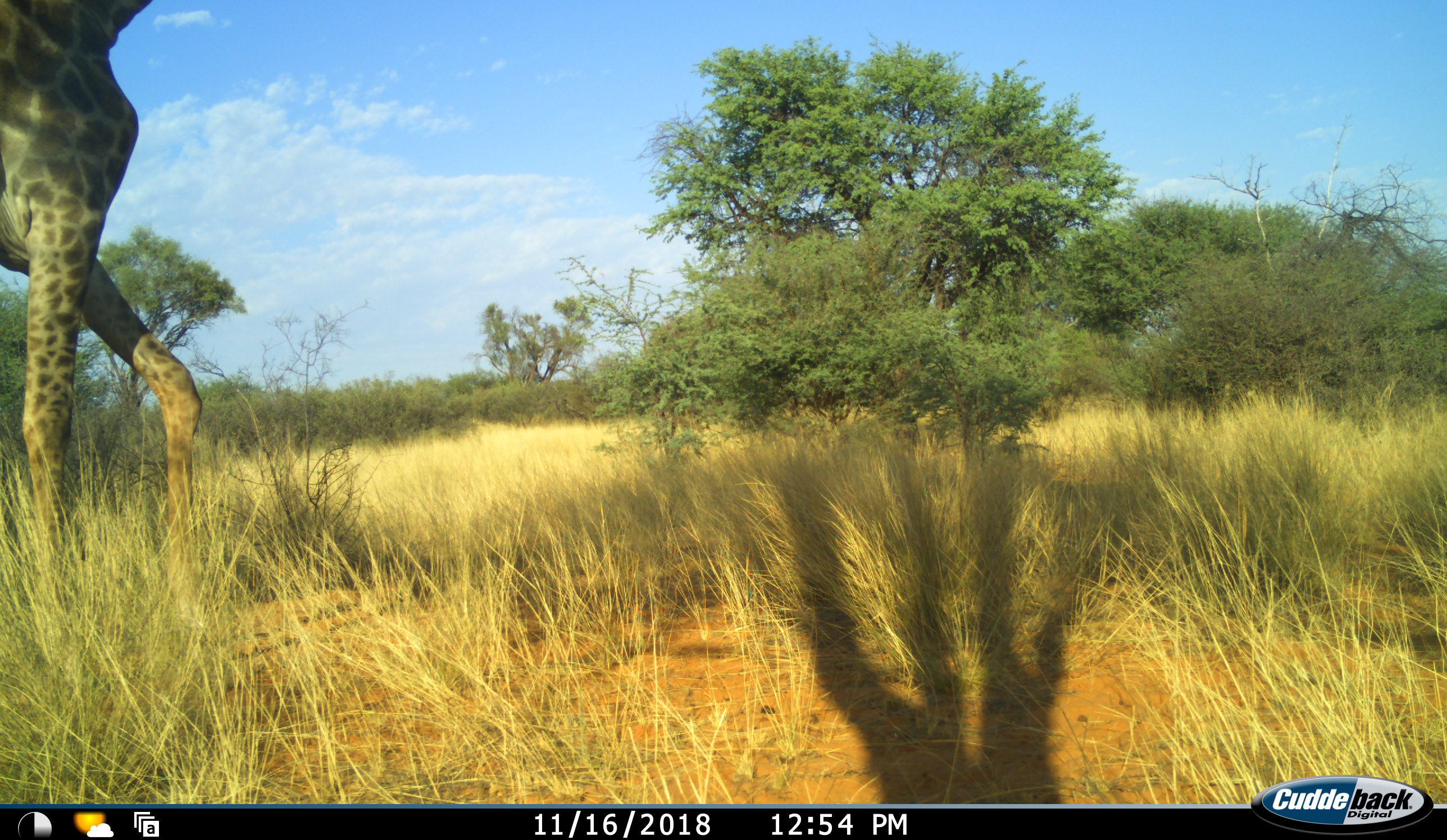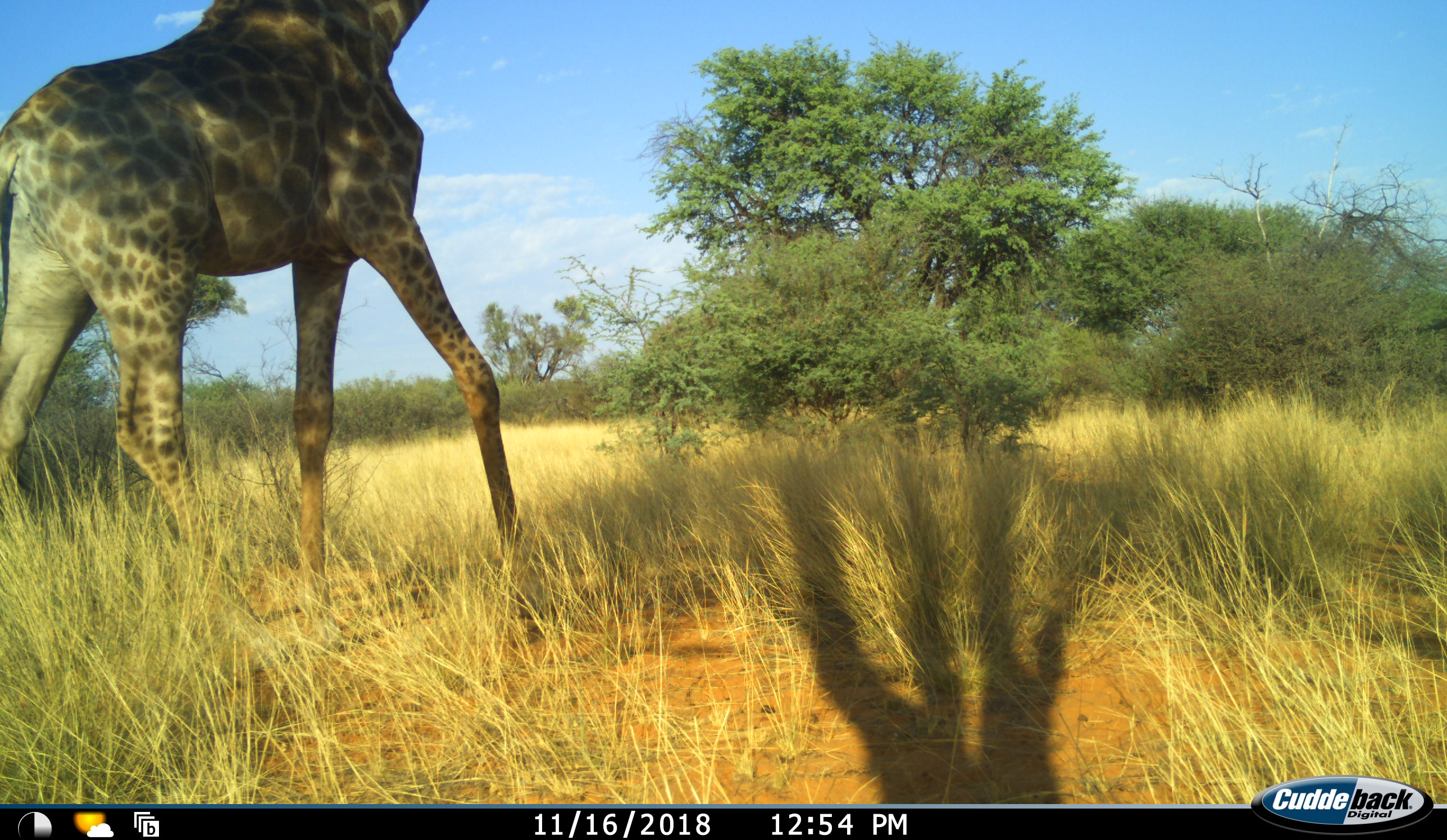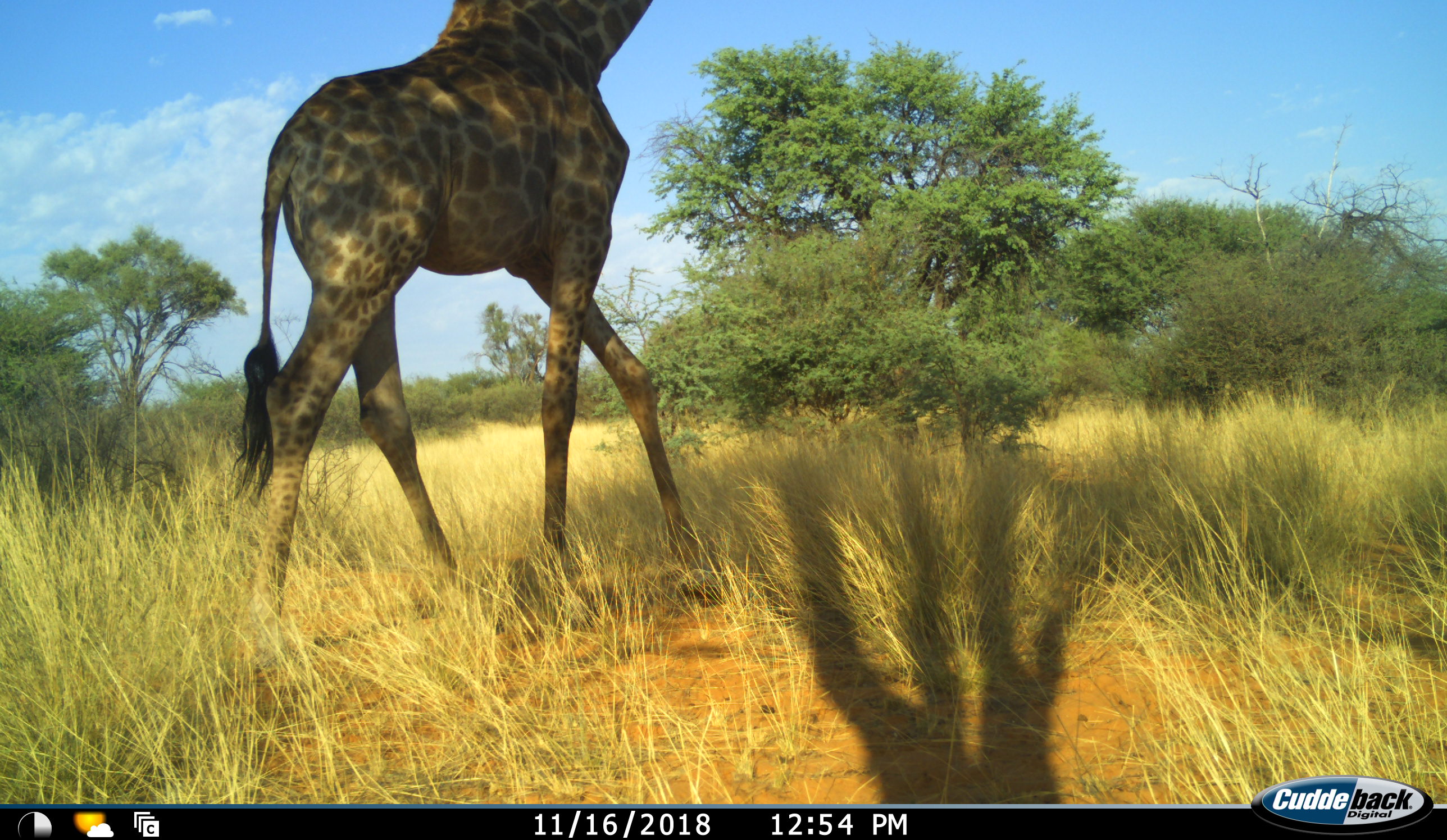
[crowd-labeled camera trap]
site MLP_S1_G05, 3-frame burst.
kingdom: Animalia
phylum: Chordata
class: Mammalia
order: Artiodactyla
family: Giraffidae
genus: Giraffa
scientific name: Giraffa camelopardalis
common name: giraffe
Giraffe (Giraffa camelopardalis), count 1. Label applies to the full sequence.